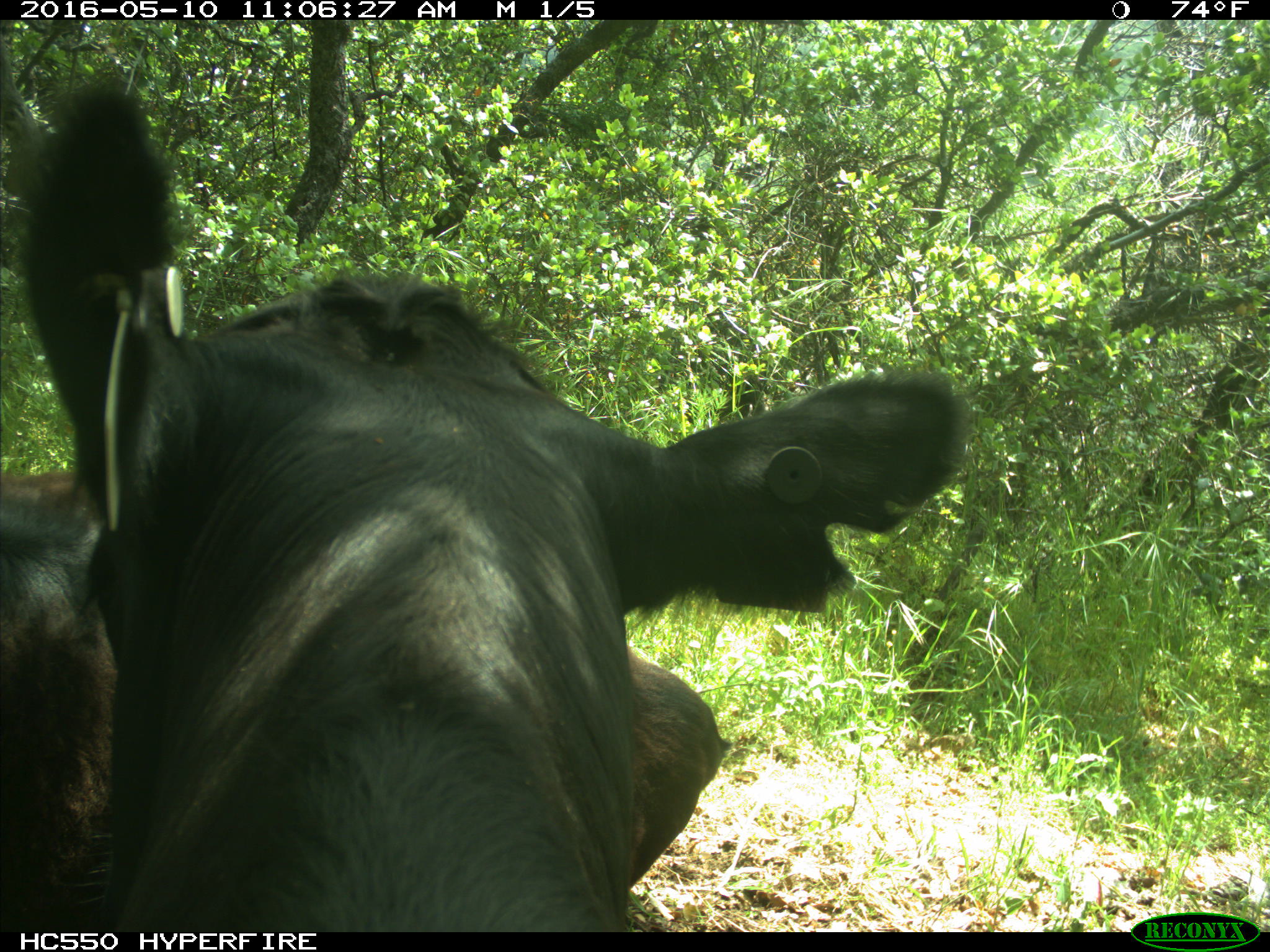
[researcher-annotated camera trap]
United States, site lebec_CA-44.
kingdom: Animalia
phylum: Chordata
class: Mammalia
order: Artiodactyla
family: Bovidae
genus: Bos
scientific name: Bos taurus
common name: domestic cow